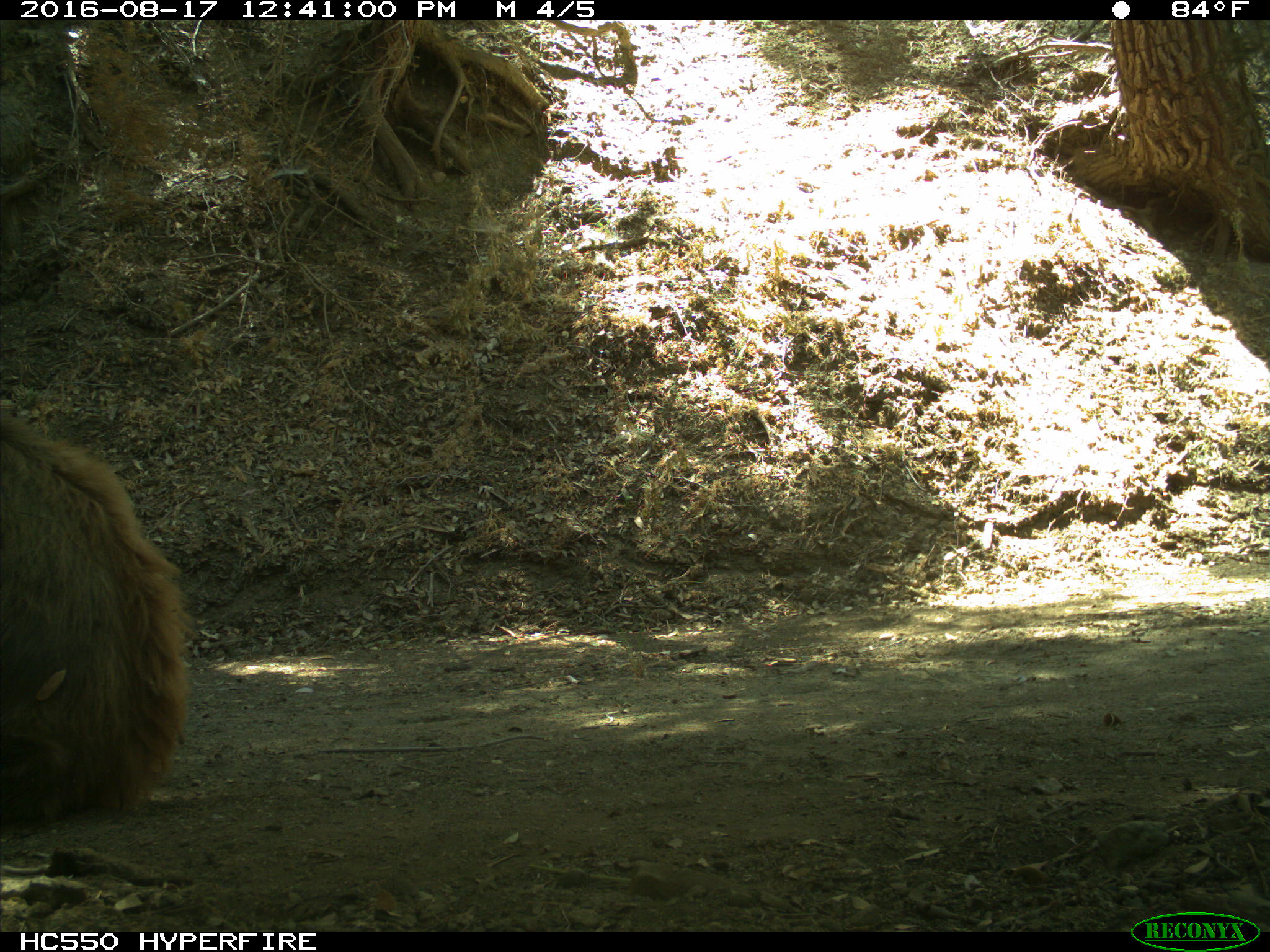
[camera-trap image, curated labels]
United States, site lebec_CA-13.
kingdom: Animalia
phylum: Chordata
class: Mammalia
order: Carnivora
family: Ursidae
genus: Ursus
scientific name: Ursus americanus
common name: american black bear